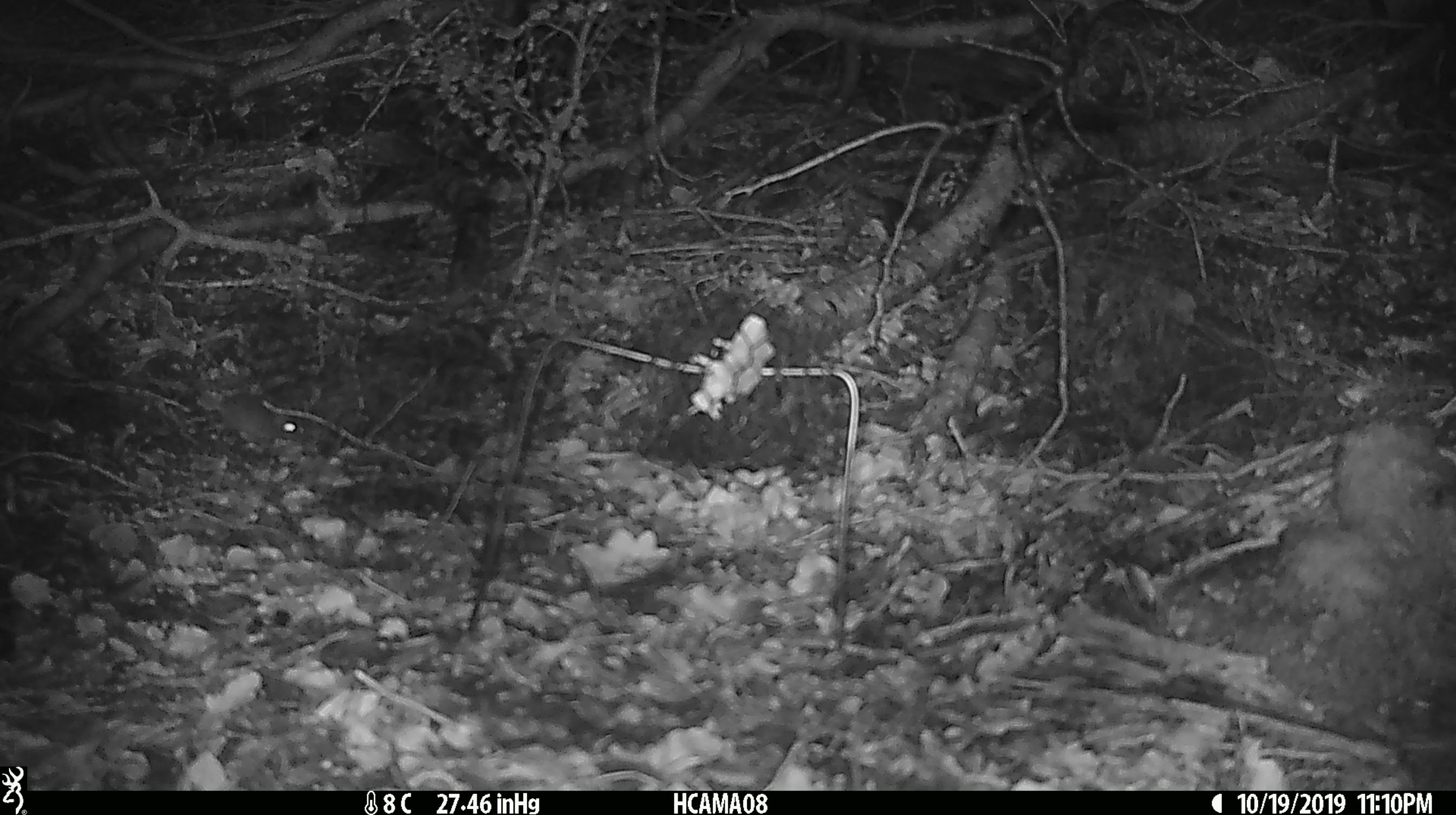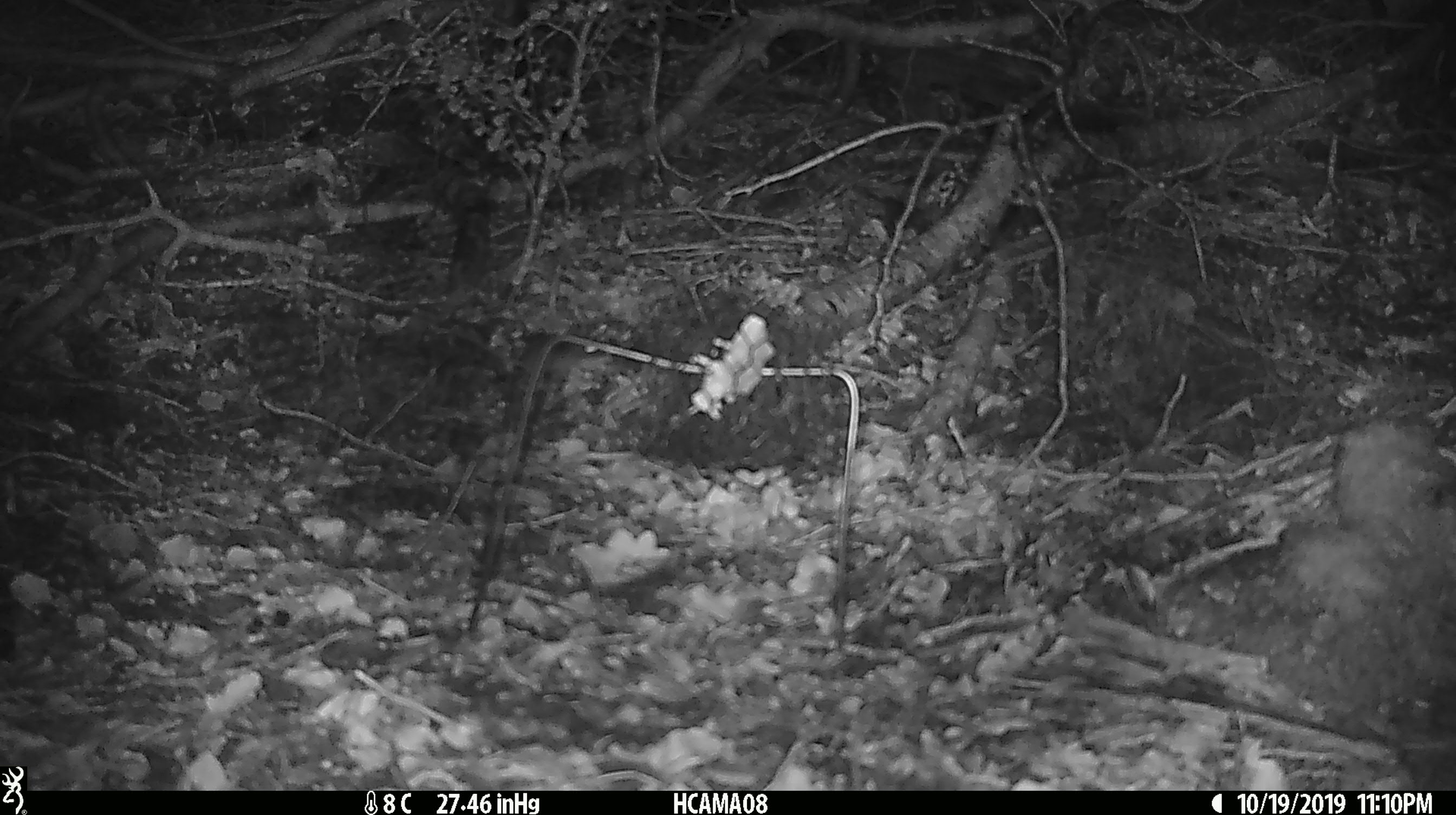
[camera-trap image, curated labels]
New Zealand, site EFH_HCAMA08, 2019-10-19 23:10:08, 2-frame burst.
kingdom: Animalia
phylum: Chordata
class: Mammalia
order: Rodentia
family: Muridae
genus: Mus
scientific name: Mus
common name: mouse